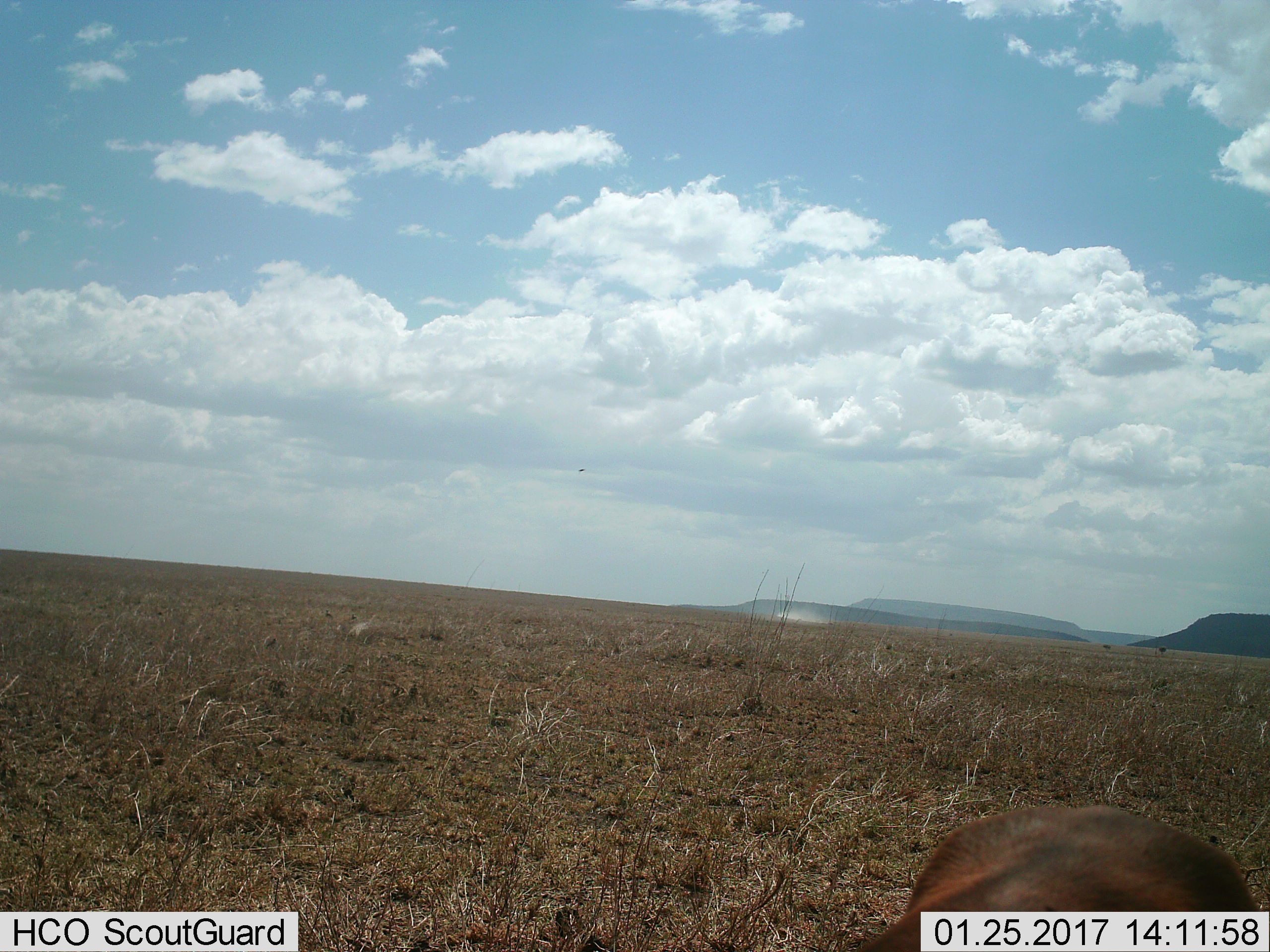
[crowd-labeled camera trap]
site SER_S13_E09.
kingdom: Animalia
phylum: Chordata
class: Mammalia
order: Artiodactyla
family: Bovidae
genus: Damaliscus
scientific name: Damaliscus lunatus jimela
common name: topi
Topi (Damaliscus lunatus jimela), count 1. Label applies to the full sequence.